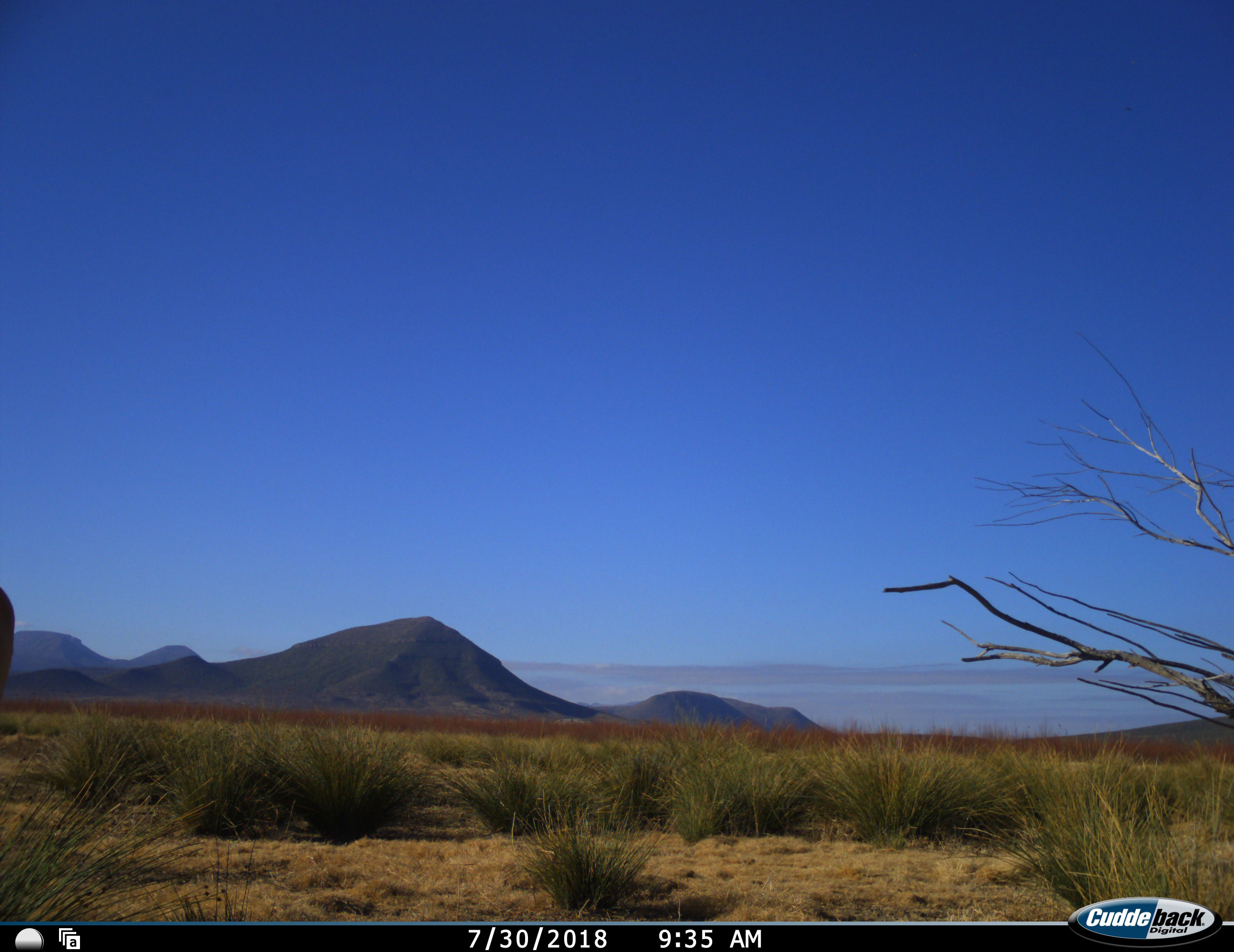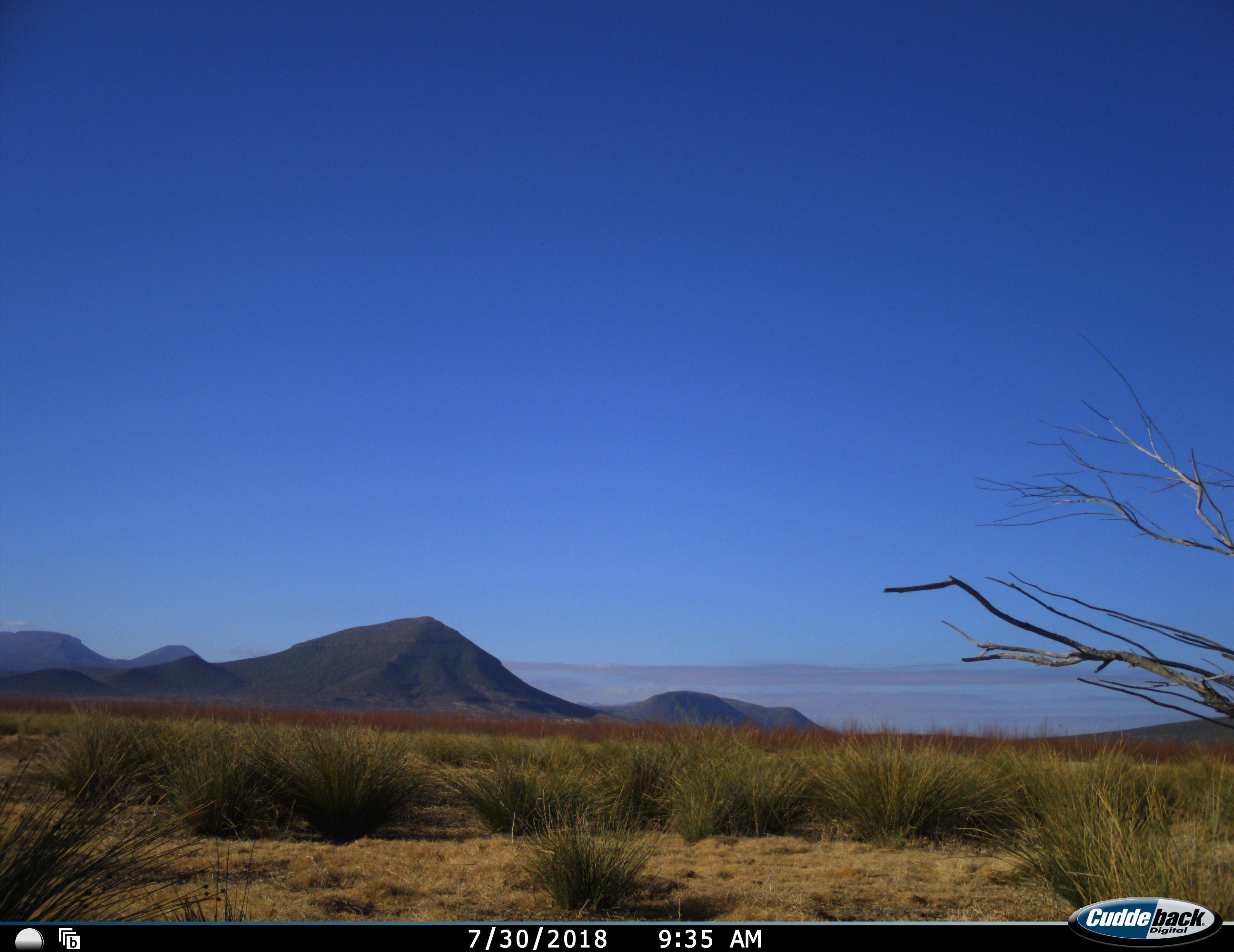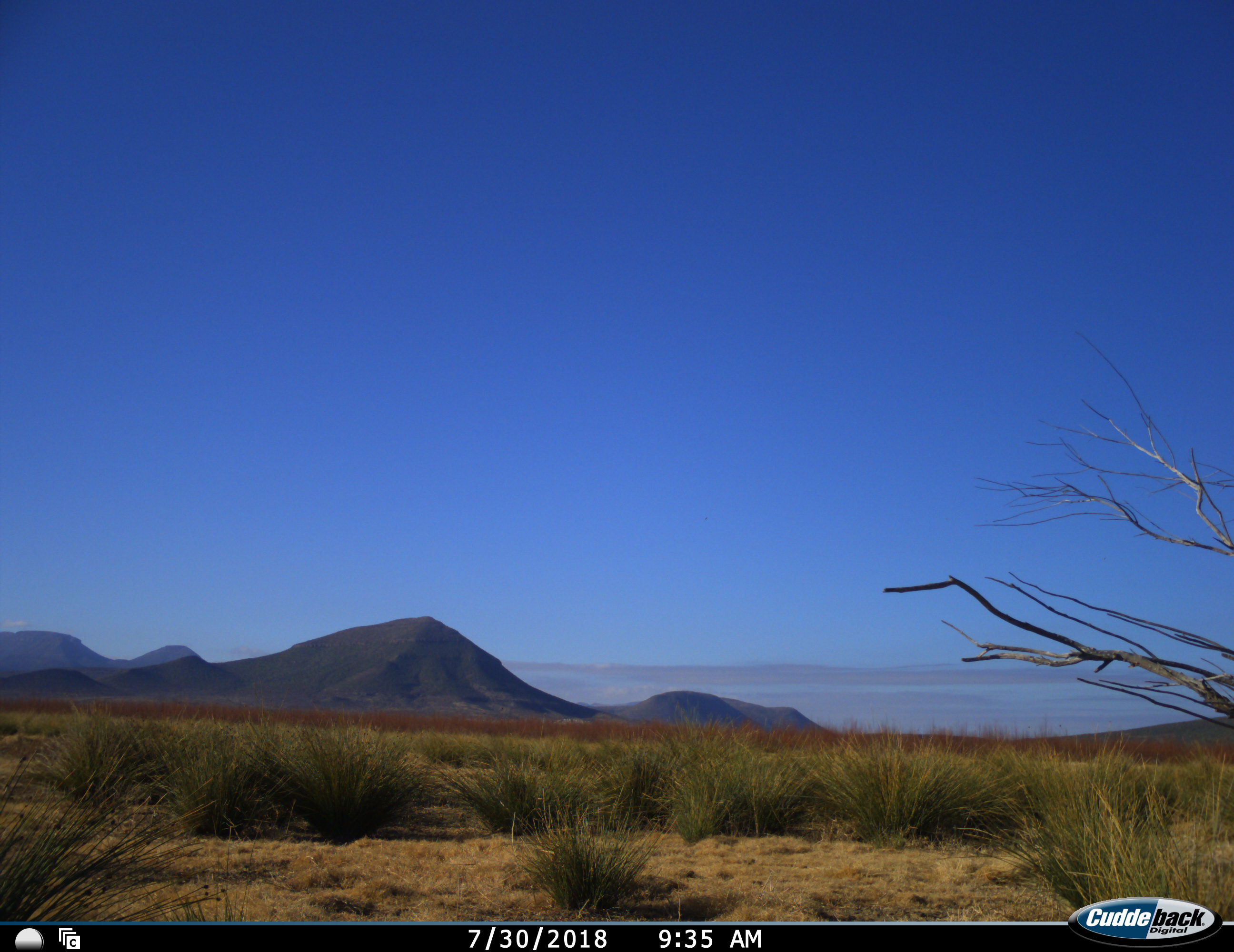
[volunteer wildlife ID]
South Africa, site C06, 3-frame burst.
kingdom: Animalia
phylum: Chordata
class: Mammalia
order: Artiodactyla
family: Bovidae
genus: Tragelaphus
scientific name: Tragelaphus strepsiceros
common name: greater kudu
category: kudu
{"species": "kudu (greater kudu) (Tragelaphus strepsiceros)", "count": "1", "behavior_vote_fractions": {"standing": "20%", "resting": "0%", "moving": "80%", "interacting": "0%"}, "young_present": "0%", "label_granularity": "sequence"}